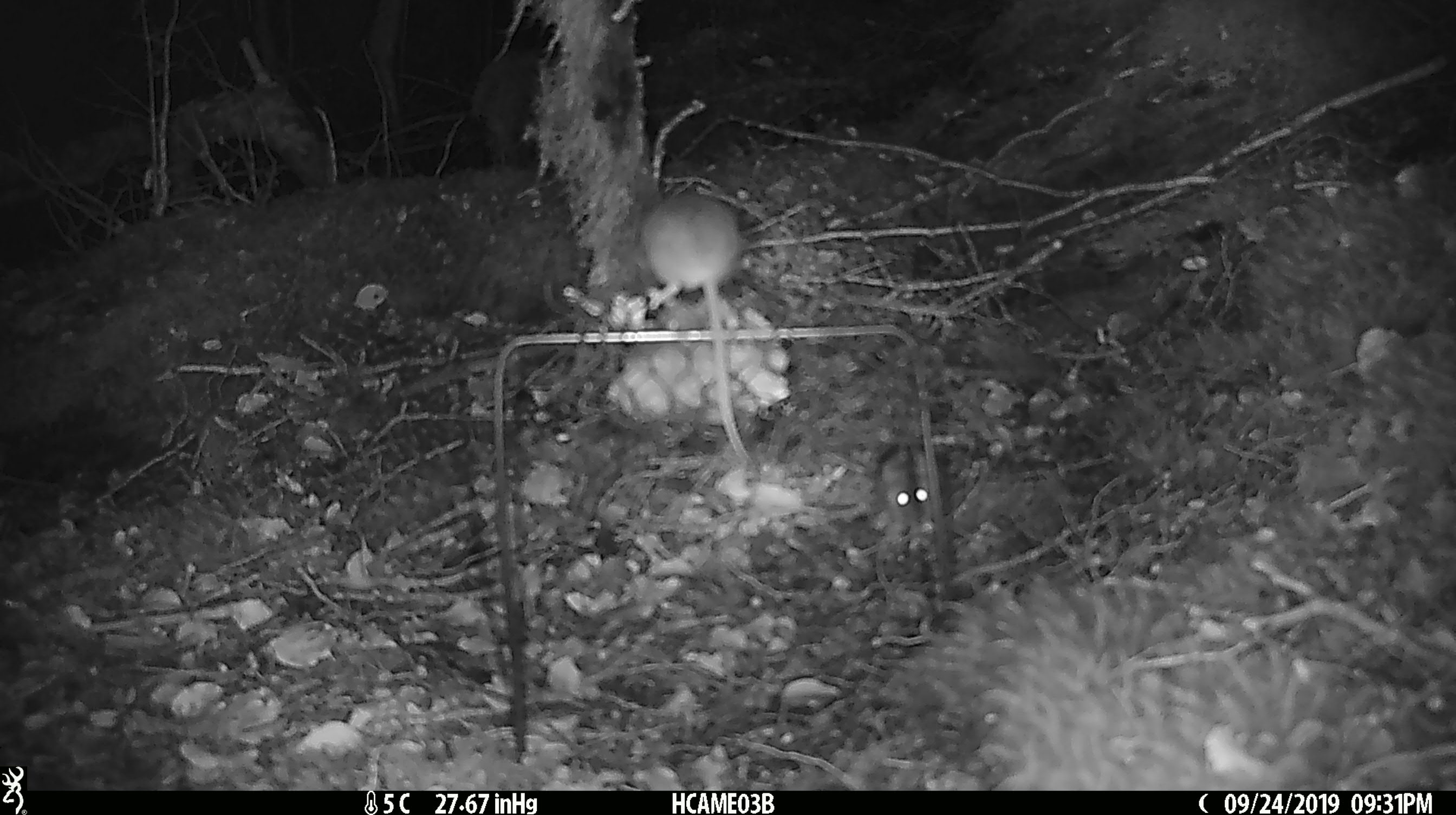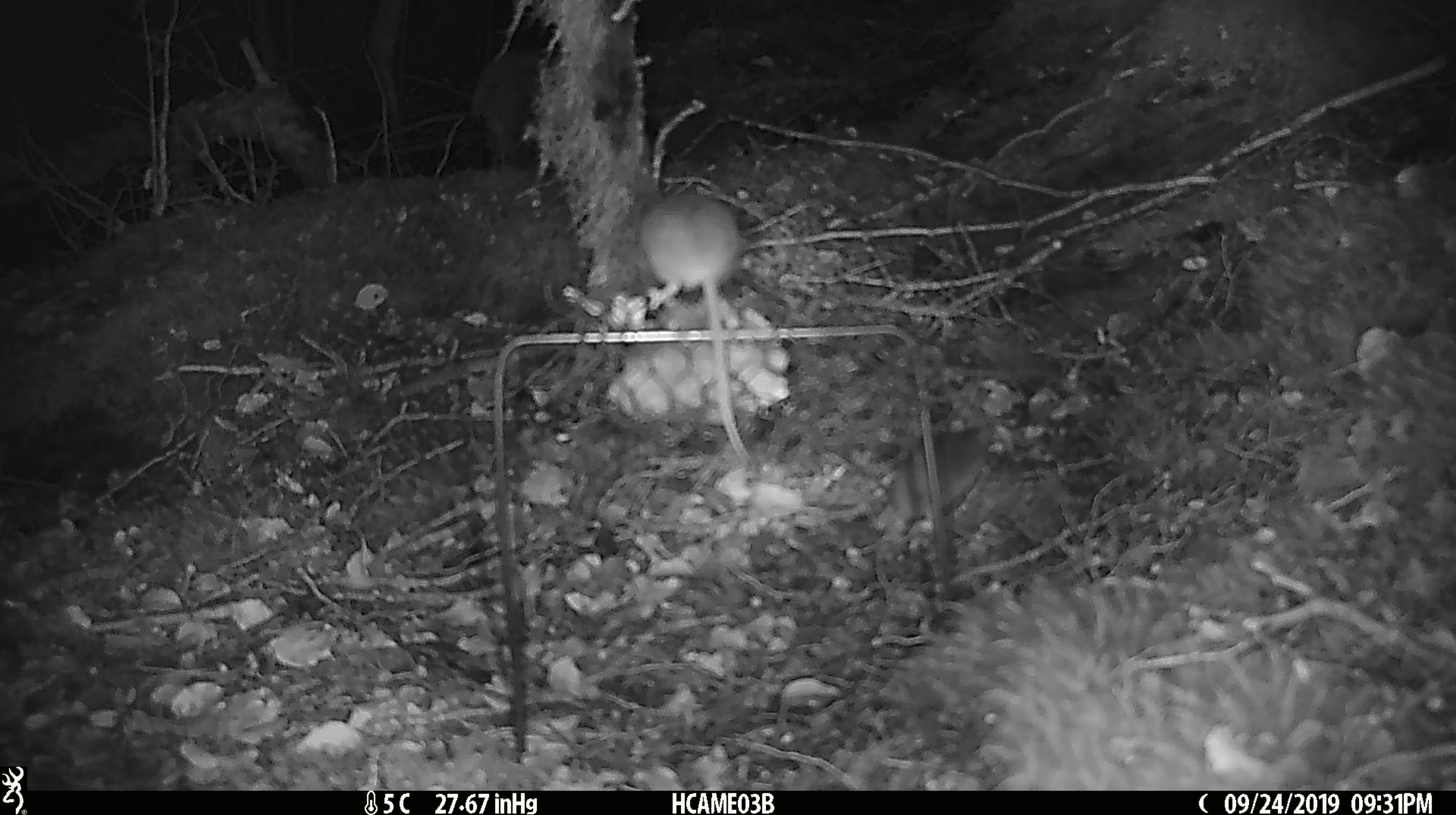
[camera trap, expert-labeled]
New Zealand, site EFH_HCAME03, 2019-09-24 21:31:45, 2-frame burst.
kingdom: Animalia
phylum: Chordata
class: Mammalia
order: Rodentia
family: Muridae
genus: Mus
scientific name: Mus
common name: mouse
Mouse (Mus).